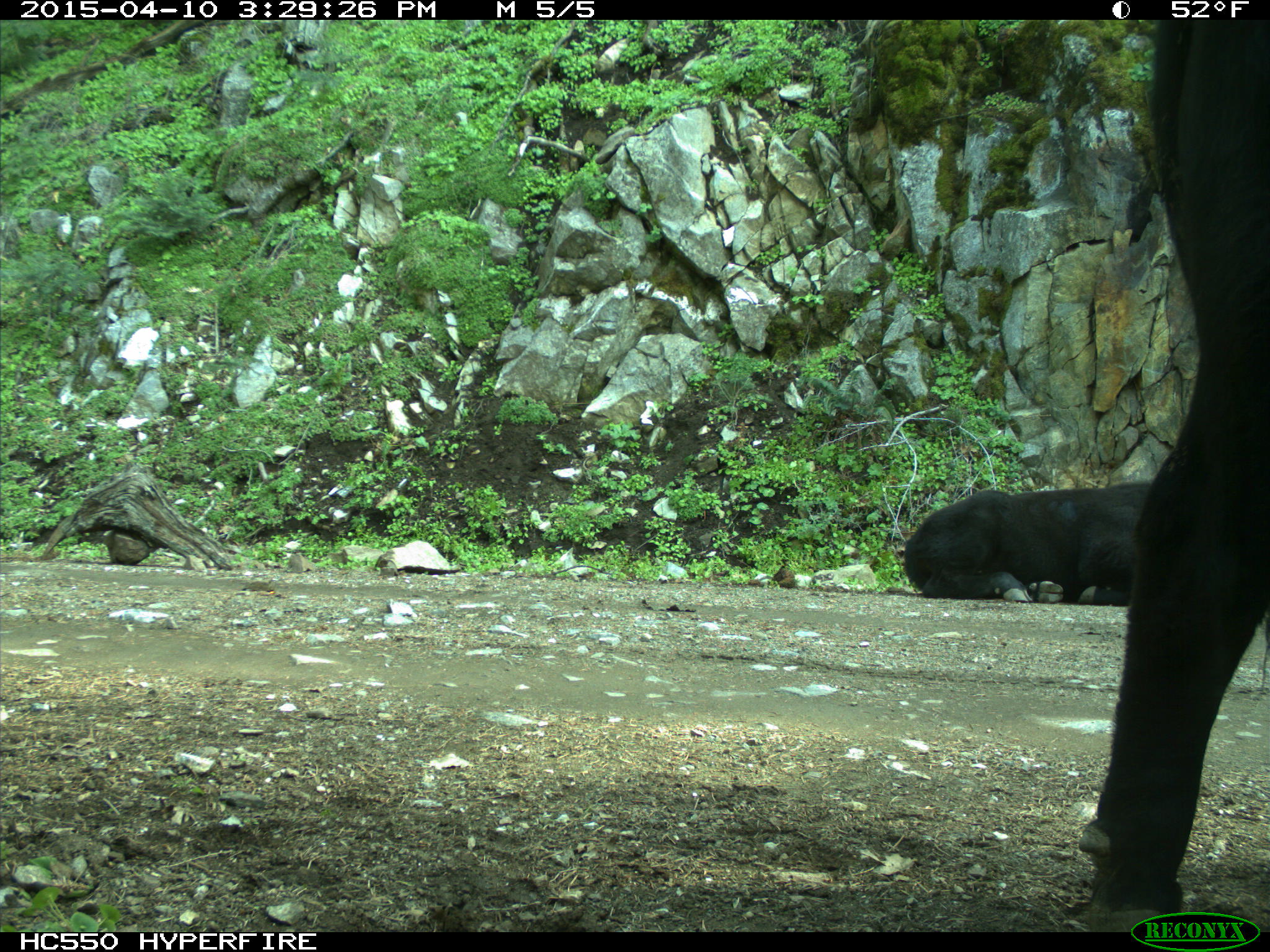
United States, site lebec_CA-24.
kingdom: Animalia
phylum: Chordata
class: Mammalia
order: Artiodactyla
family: Bovidae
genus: Bos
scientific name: Bos taurus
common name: domestic cow